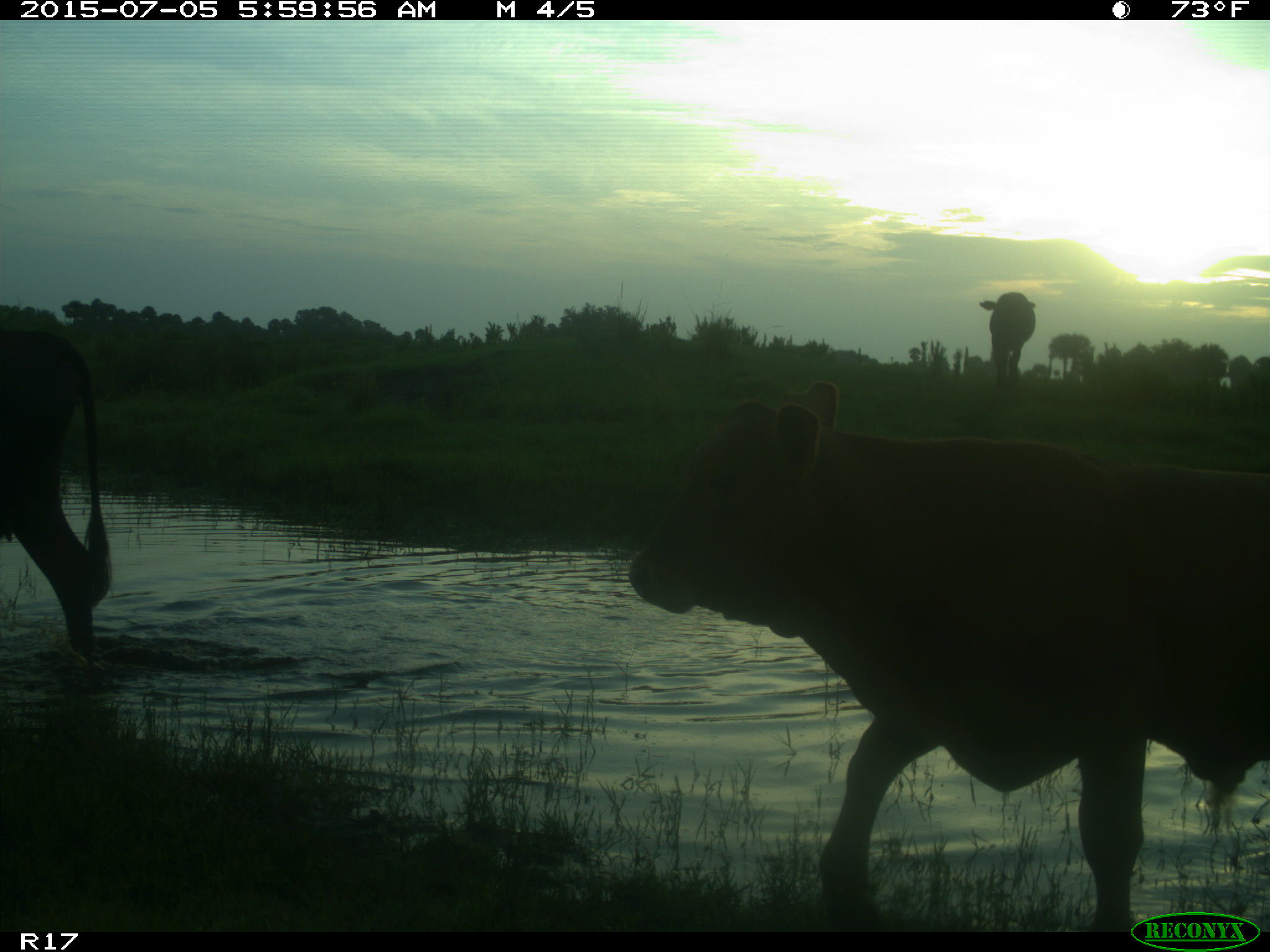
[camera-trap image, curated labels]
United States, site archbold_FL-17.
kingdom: Animalia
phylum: Chordata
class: Mammalia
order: Artiodactyla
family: Bovidae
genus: Bos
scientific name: Bos taurus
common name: domestic cow